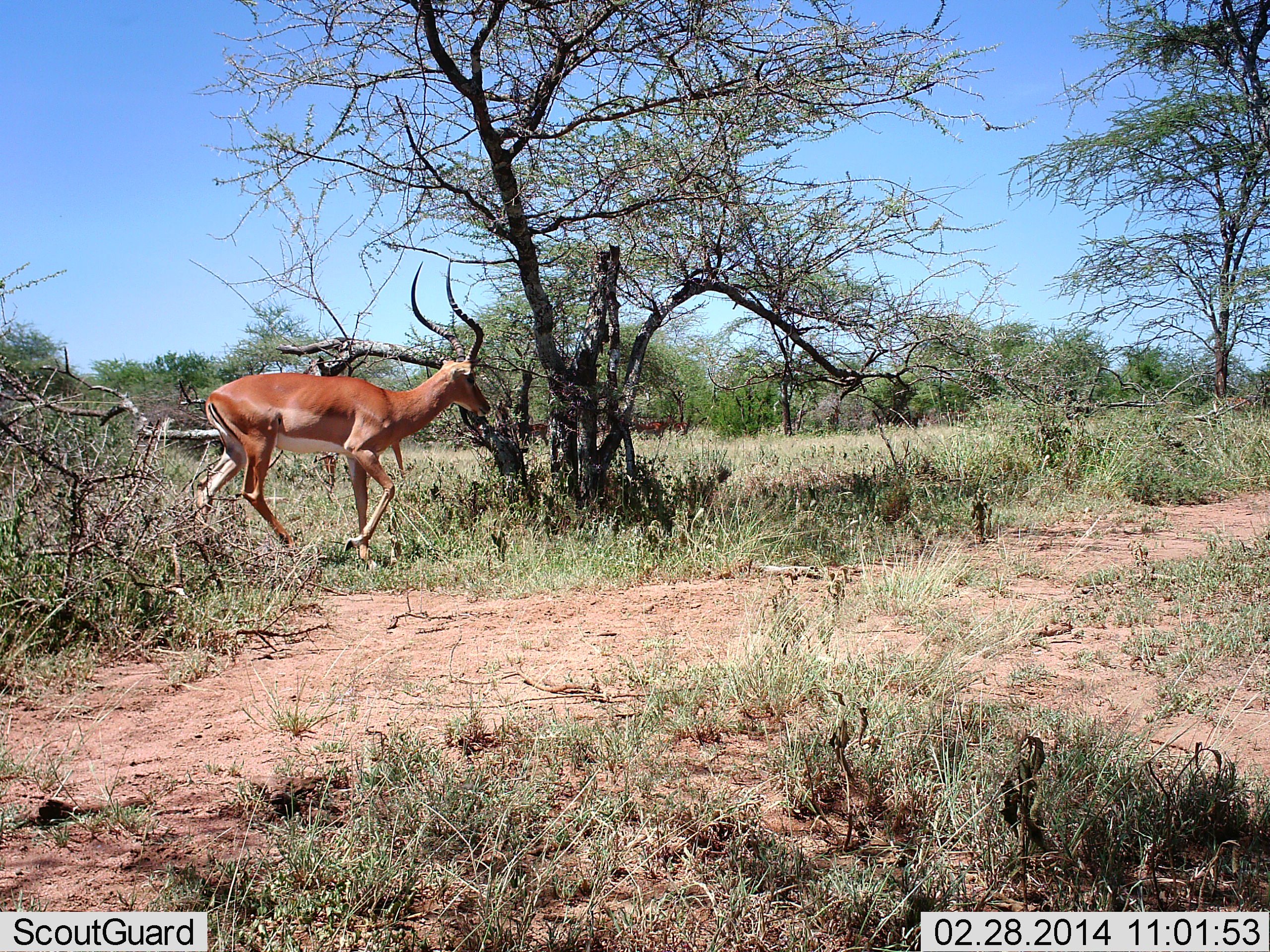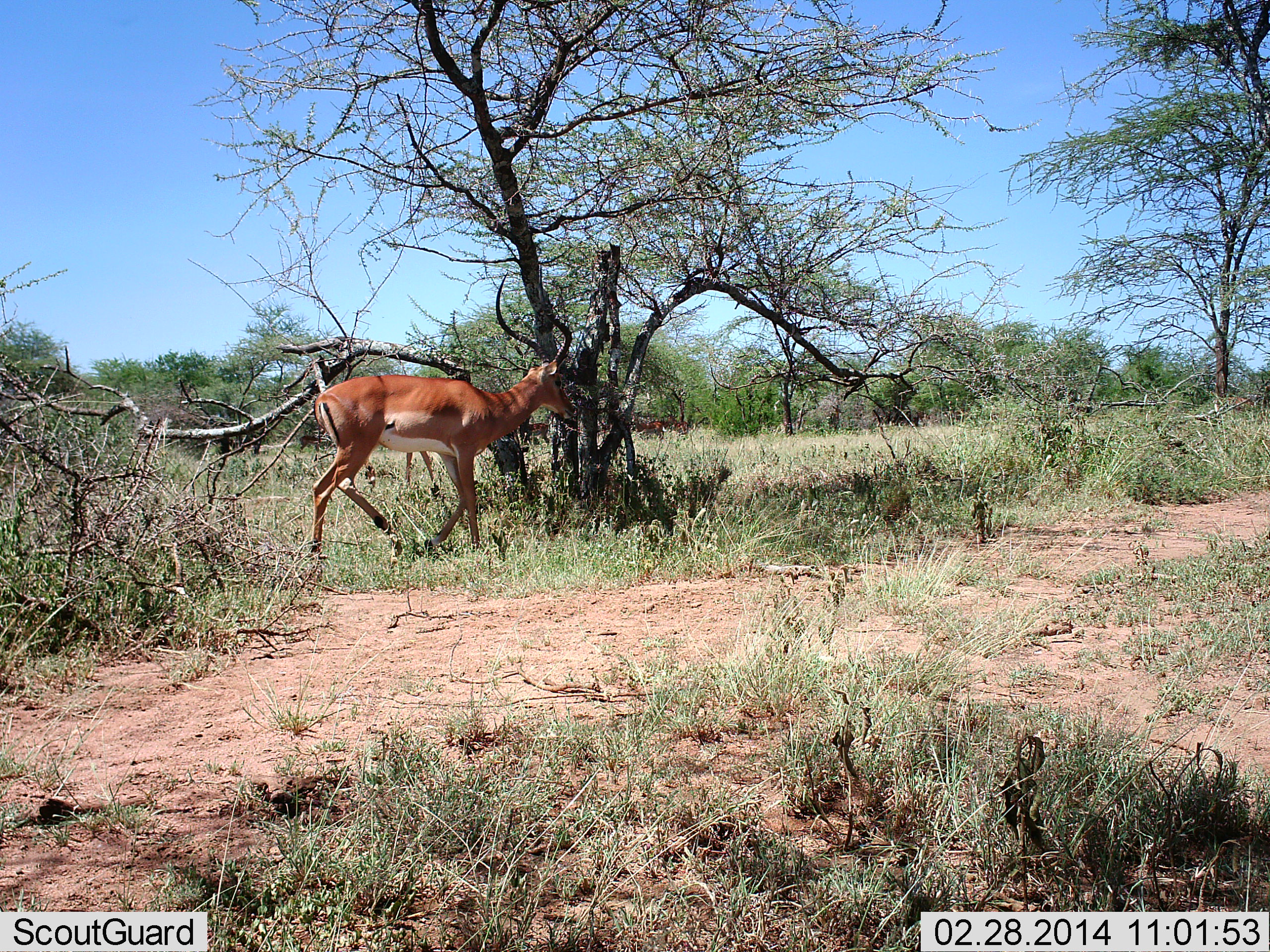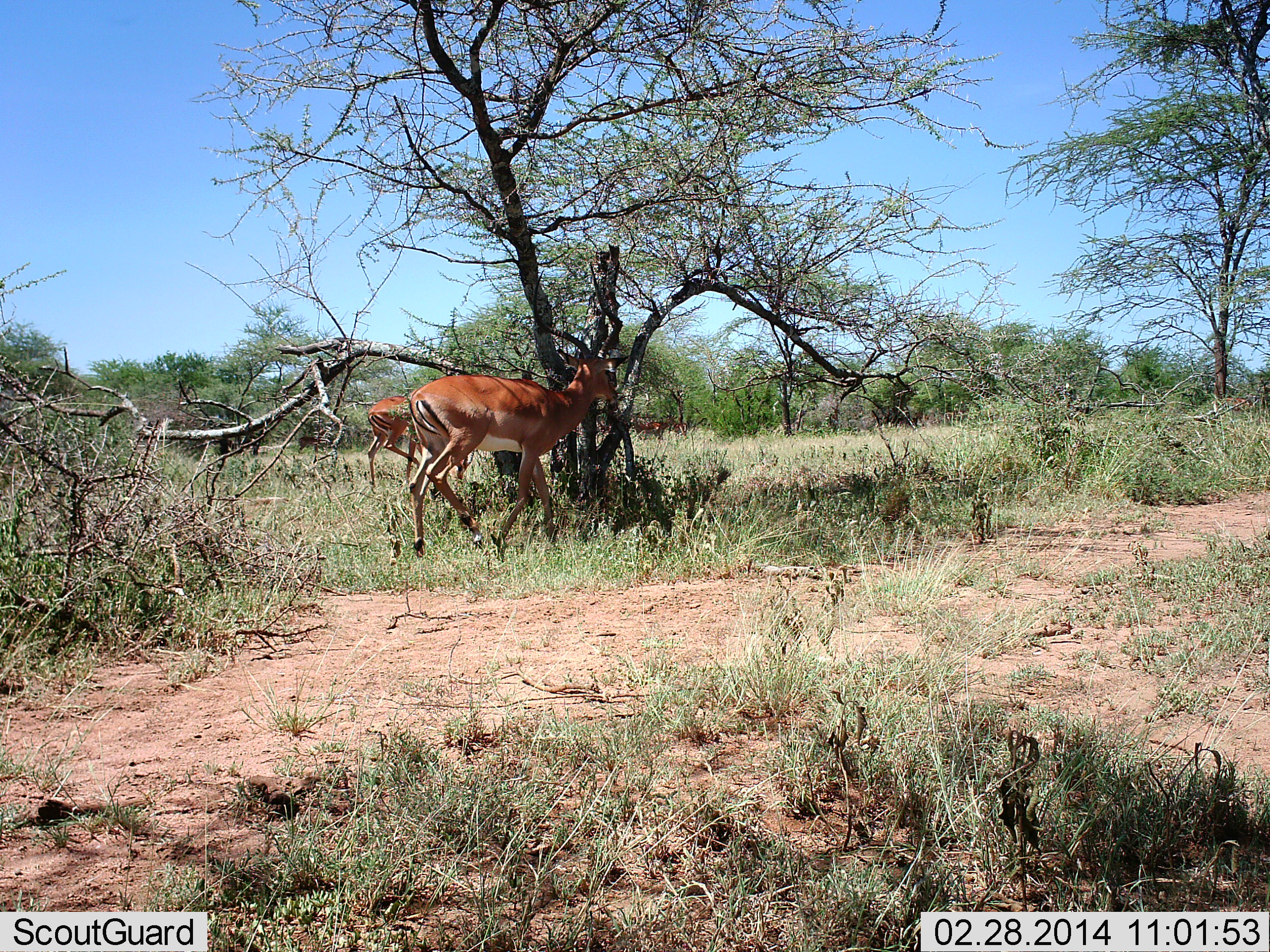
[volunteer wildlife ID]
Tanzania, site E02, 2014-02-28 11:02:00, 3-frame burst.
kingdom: Animalia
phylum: Chordata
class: Mammalia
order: Artiodactyla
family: Bovidae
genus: Aepyceros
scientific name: Aepyceros melampus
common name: impala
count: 2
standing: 20%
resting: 0%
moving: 100%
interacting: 0%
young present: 0%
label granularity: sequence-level